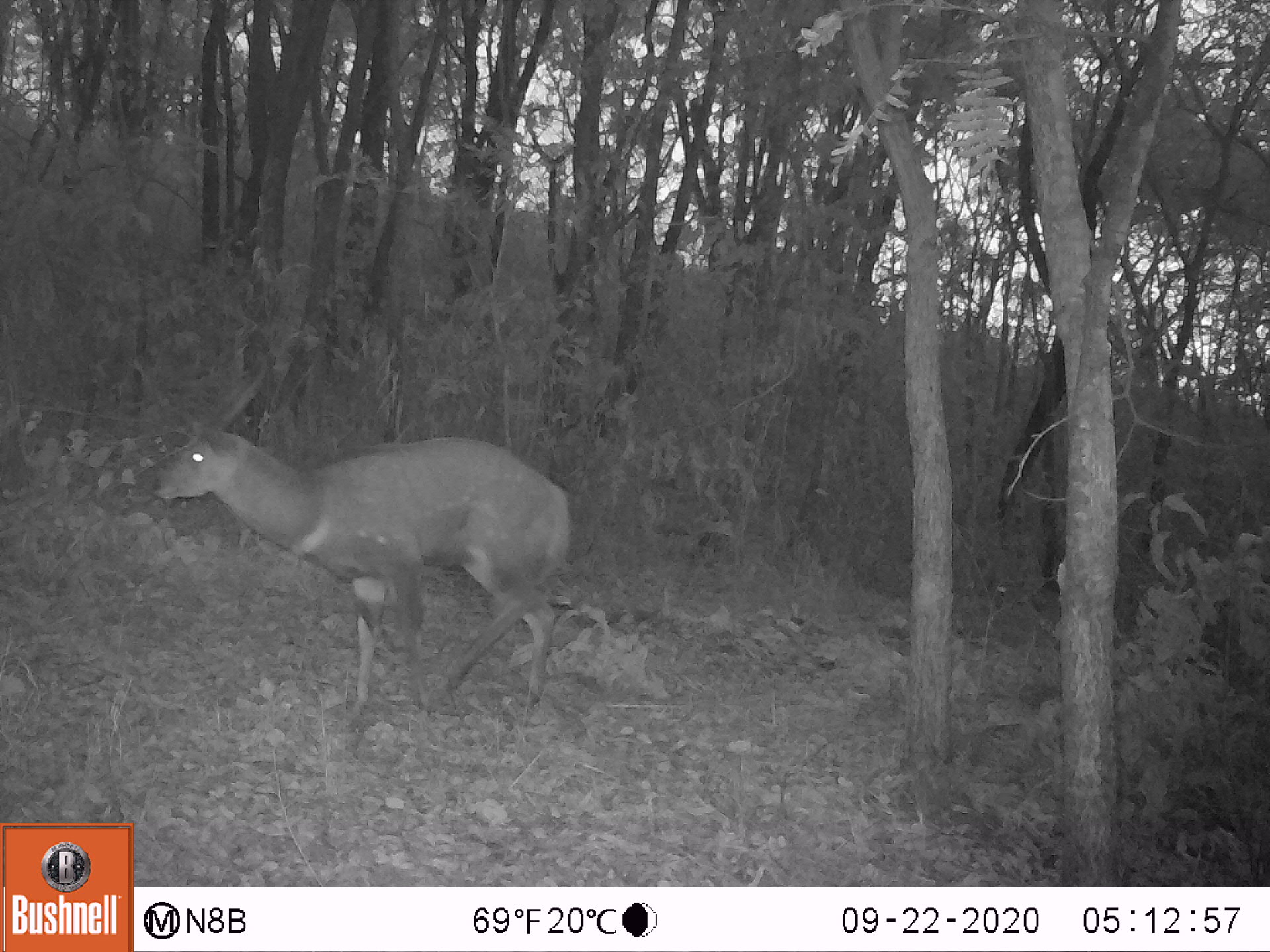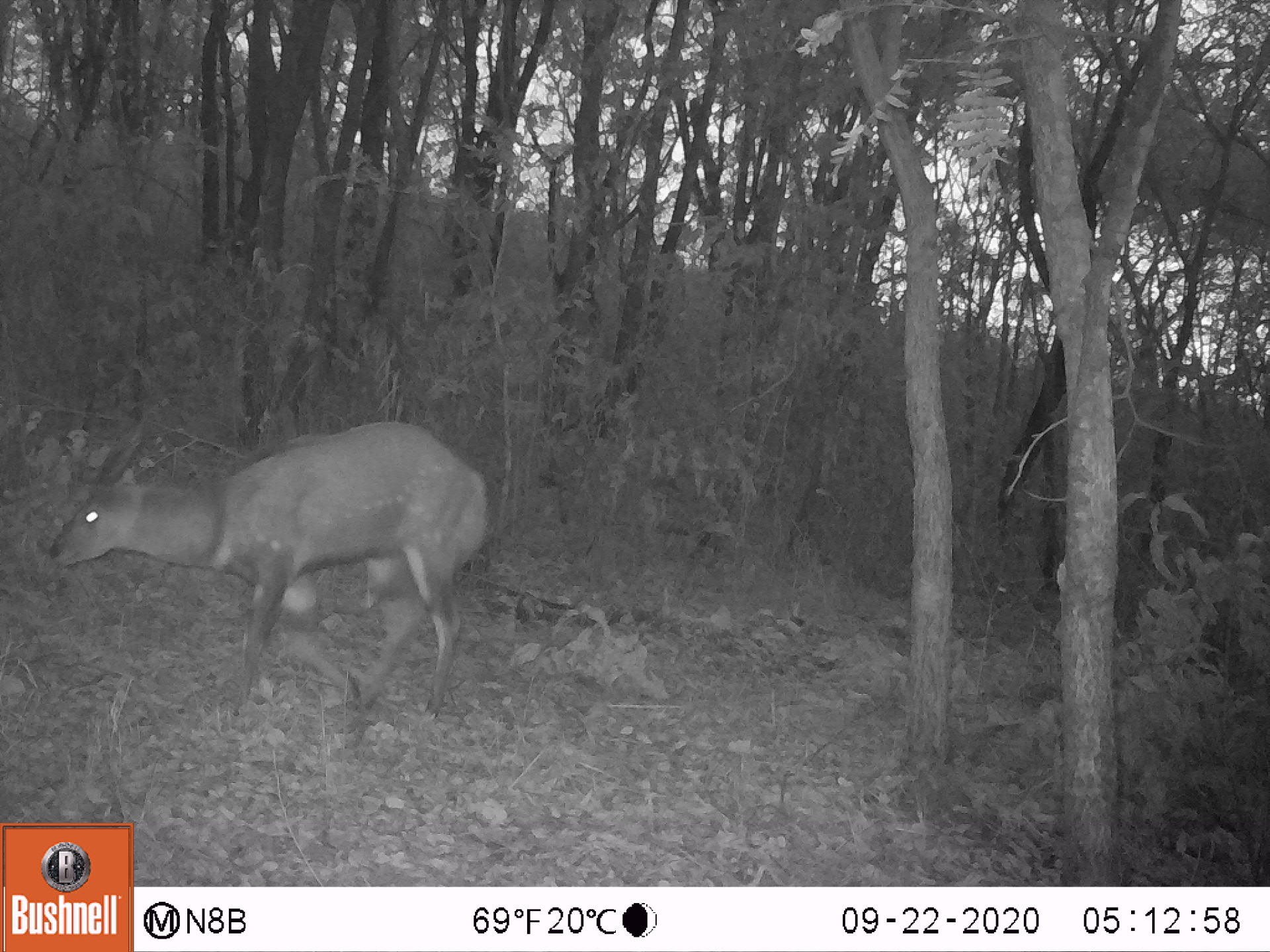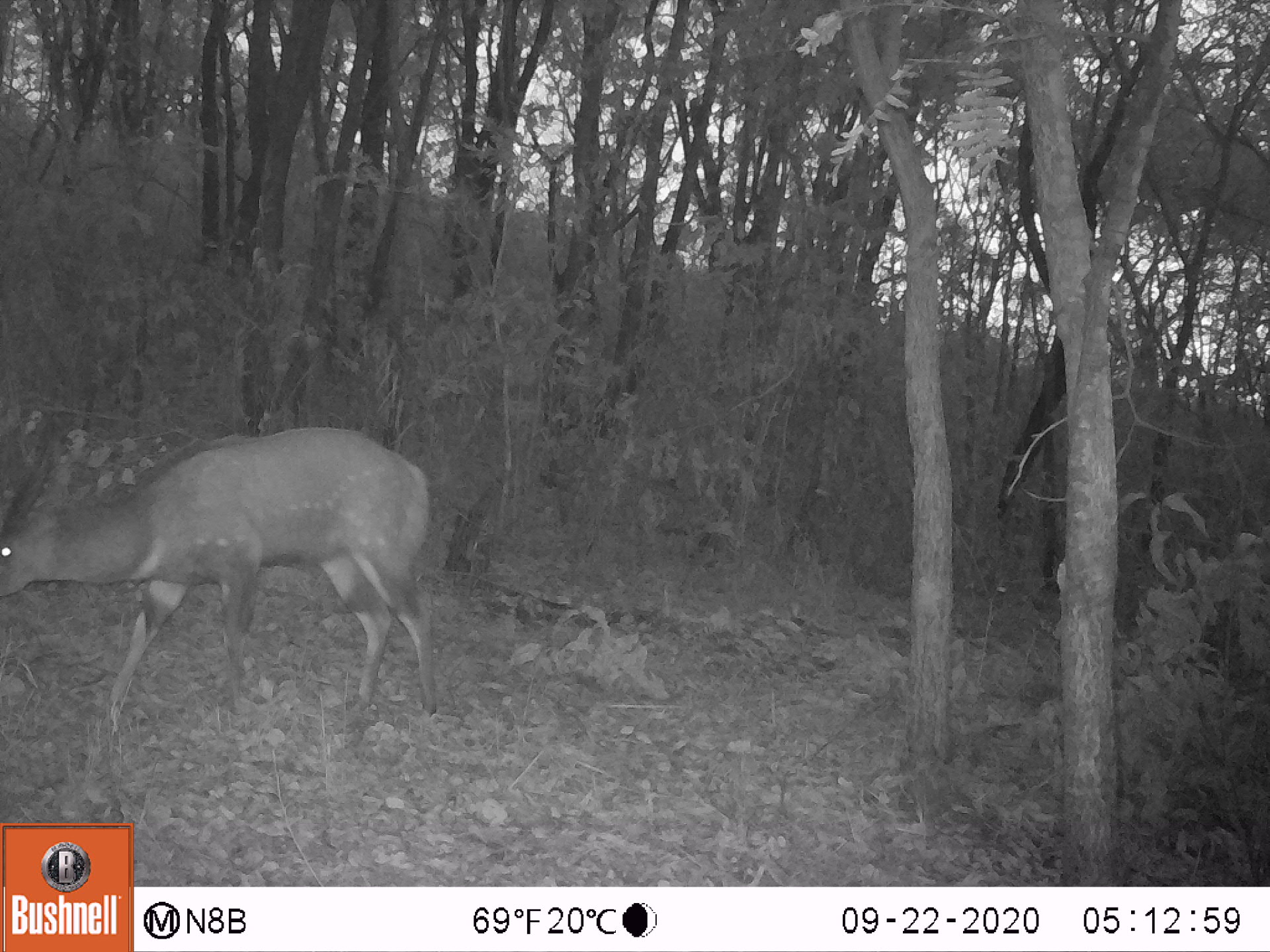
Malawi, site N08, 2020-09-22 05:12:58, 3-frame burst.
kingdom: Animalia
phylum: Chordata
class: Mammalia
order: Artiodactyla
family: Bovidae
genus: Tragelaphus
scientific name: Tragelaphus sylvaticus sylvaticus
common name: cape bushbuck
Cape bushbuck (Tragelaphus sylvaticus sylvaticus), count 1.